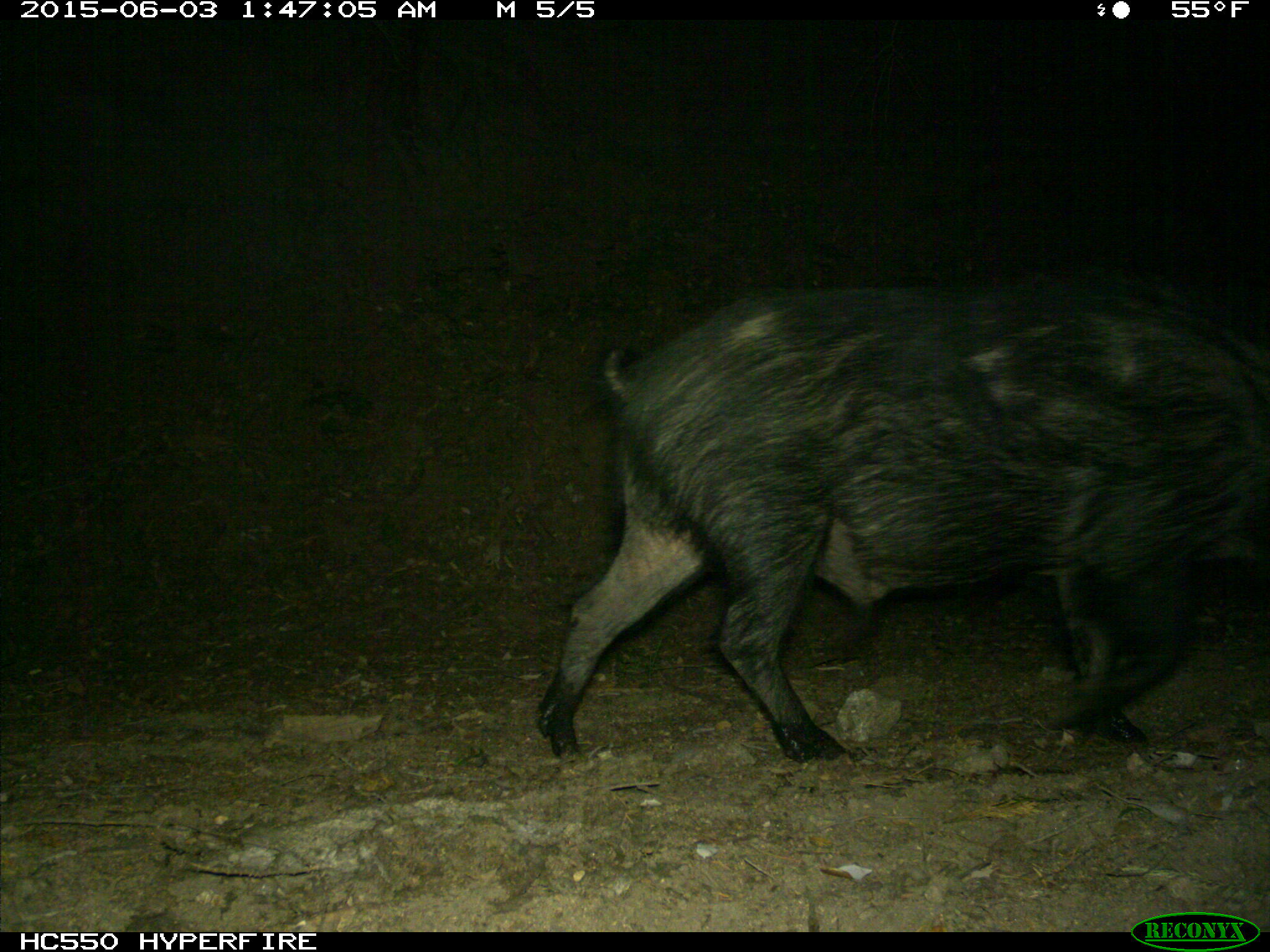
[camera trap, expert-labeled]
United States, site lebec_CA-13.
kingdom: Animalia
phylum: Chordata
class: Mammalia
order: Artiodactyla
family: Suidae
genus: Sus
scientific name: Sus scrofa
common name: wild boar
Sus scrofa (wild boar).